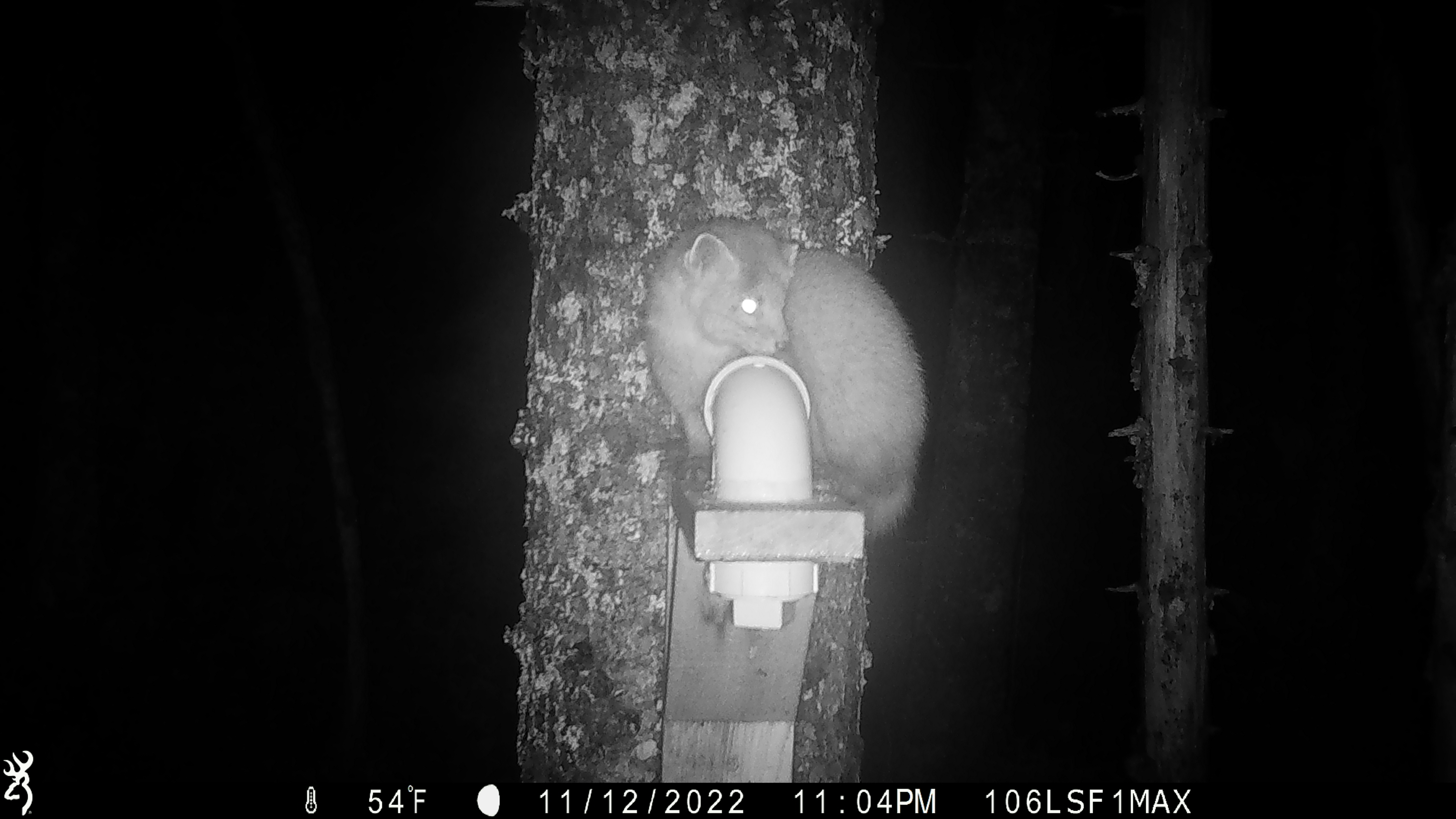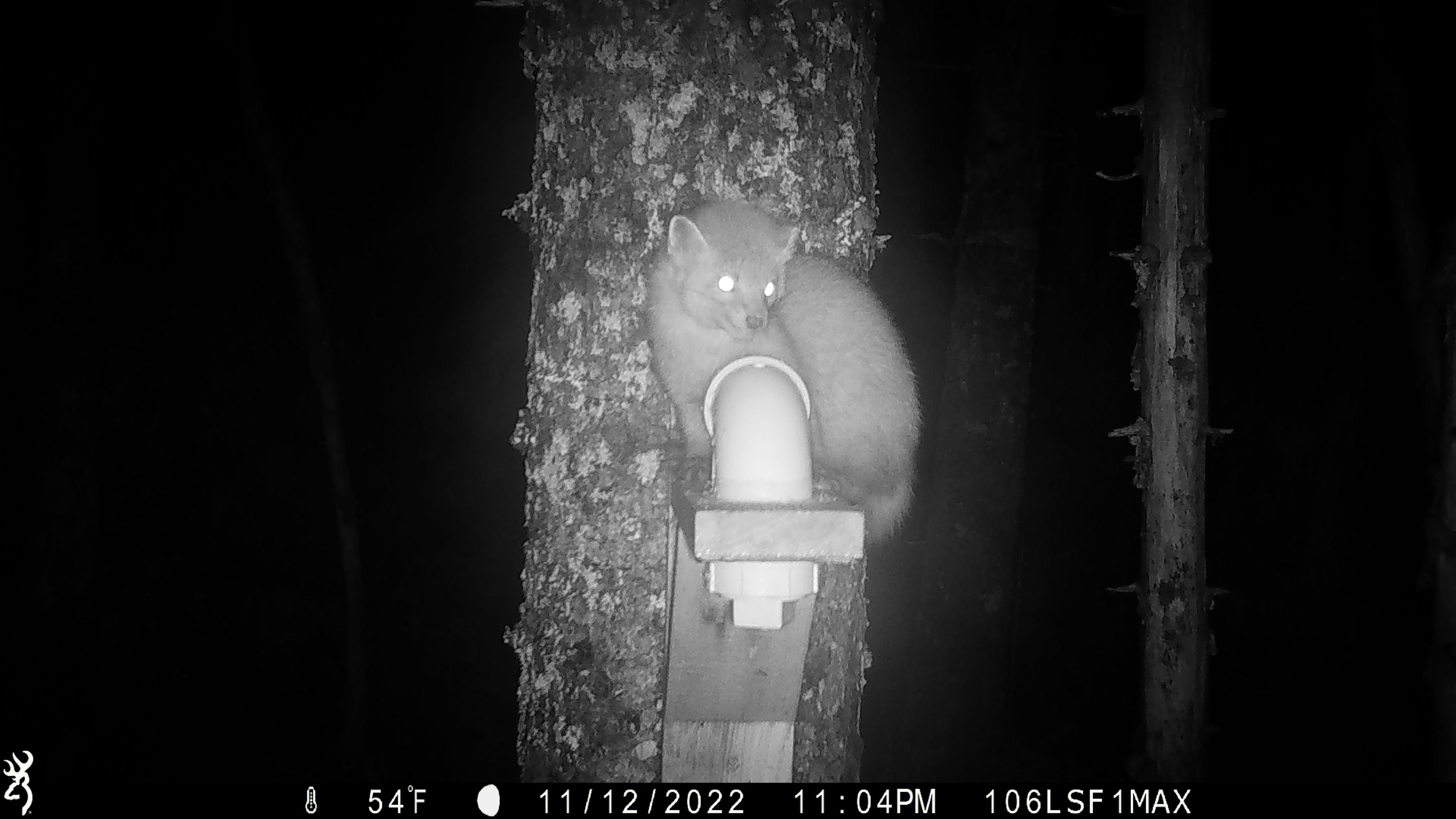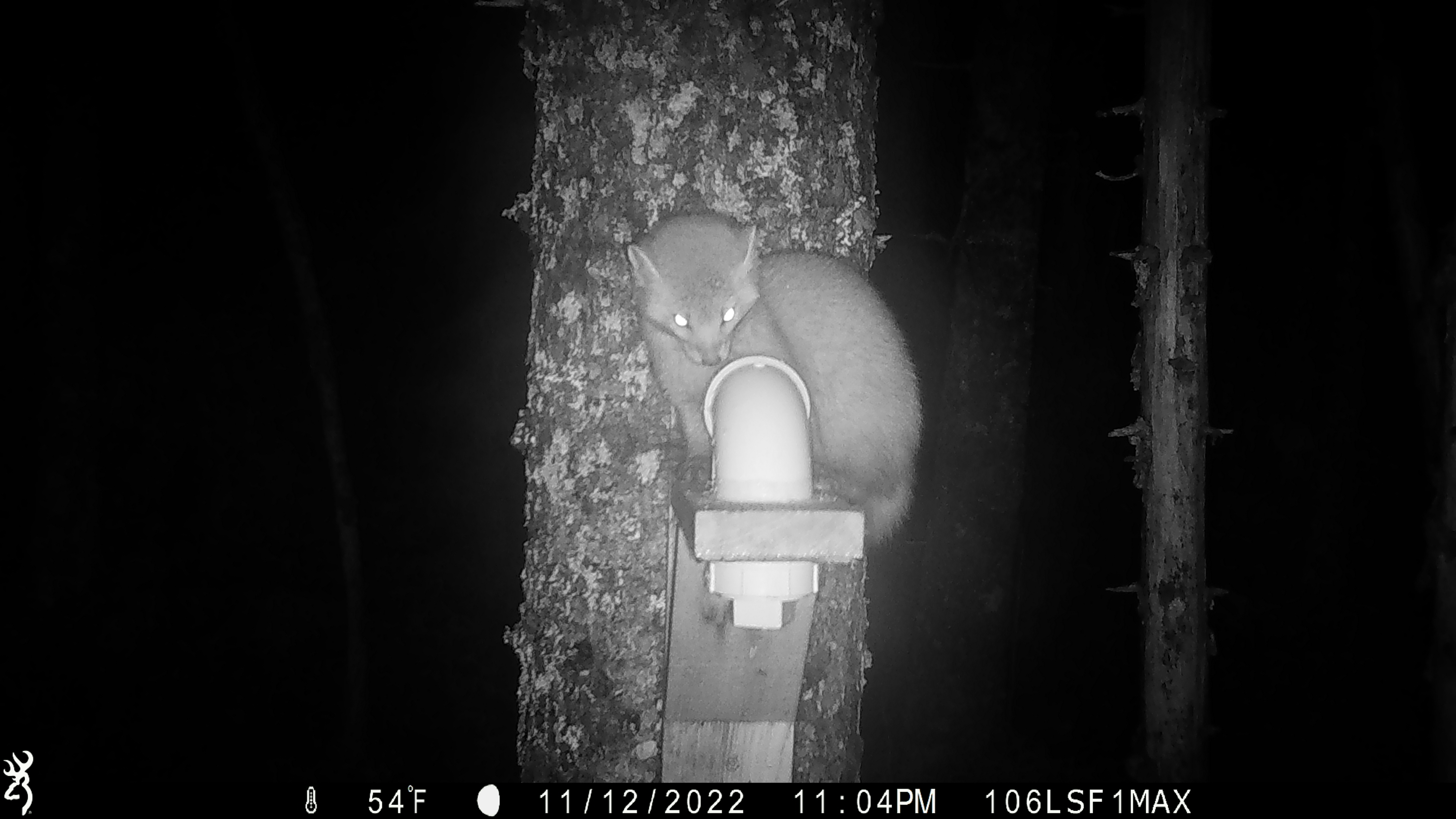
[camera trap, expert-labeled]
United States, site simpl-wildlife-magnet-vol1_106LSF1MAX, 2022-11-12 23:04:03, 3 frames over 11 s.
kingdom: Animalia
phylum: Chordata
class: Mammalia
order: Carnivora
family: Mustelidae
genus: Martes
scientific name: Martes americana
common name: american marten